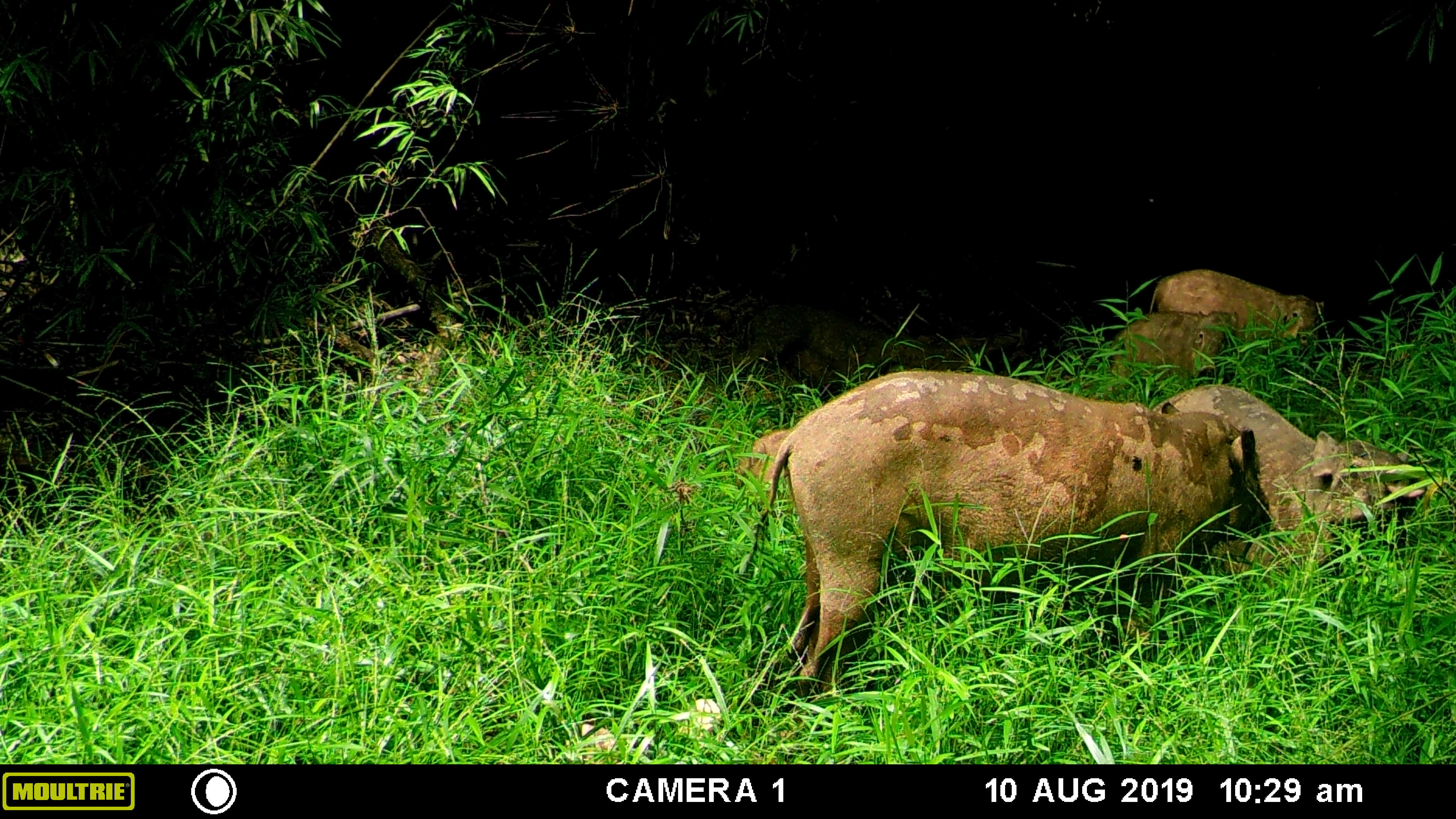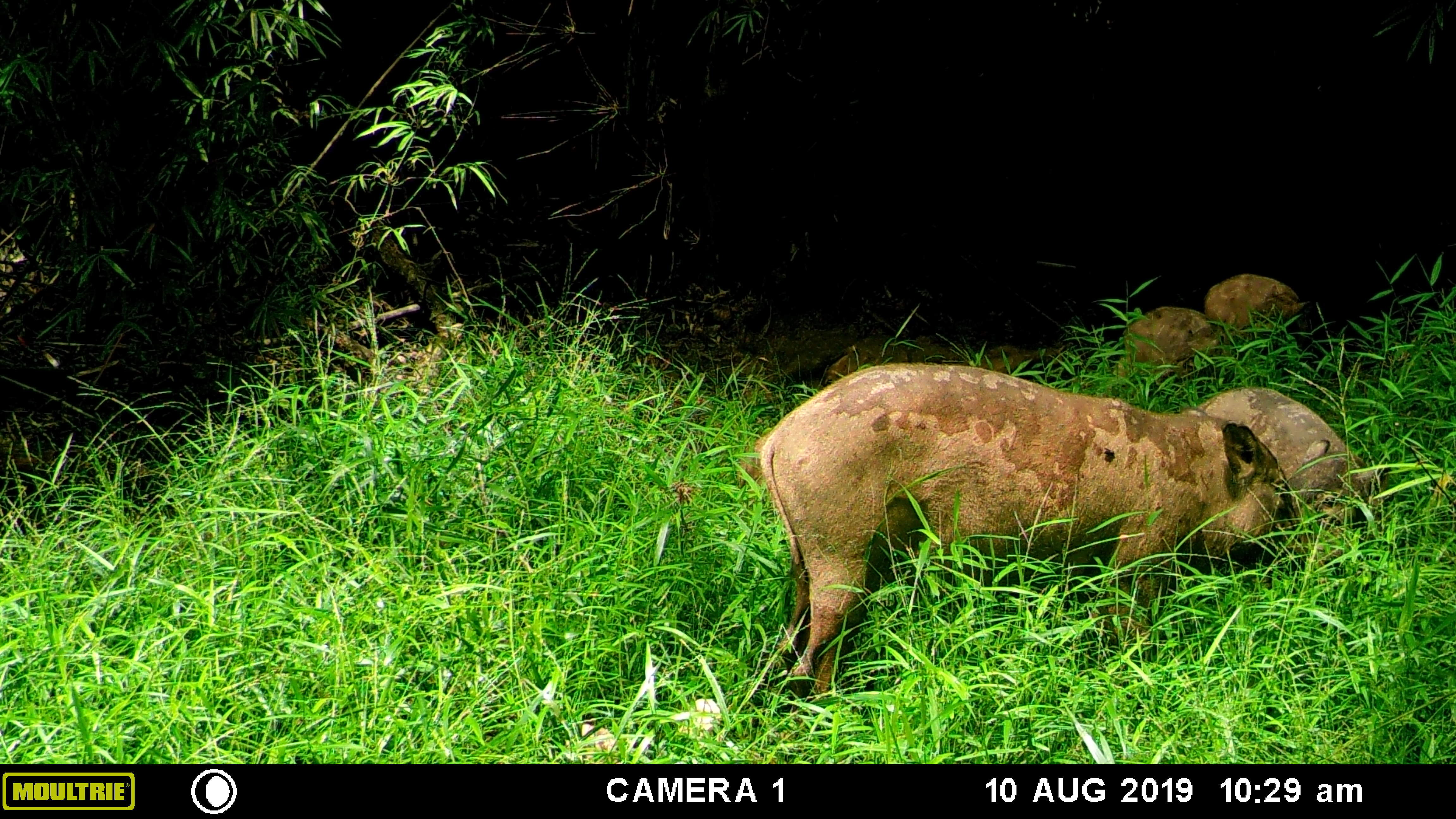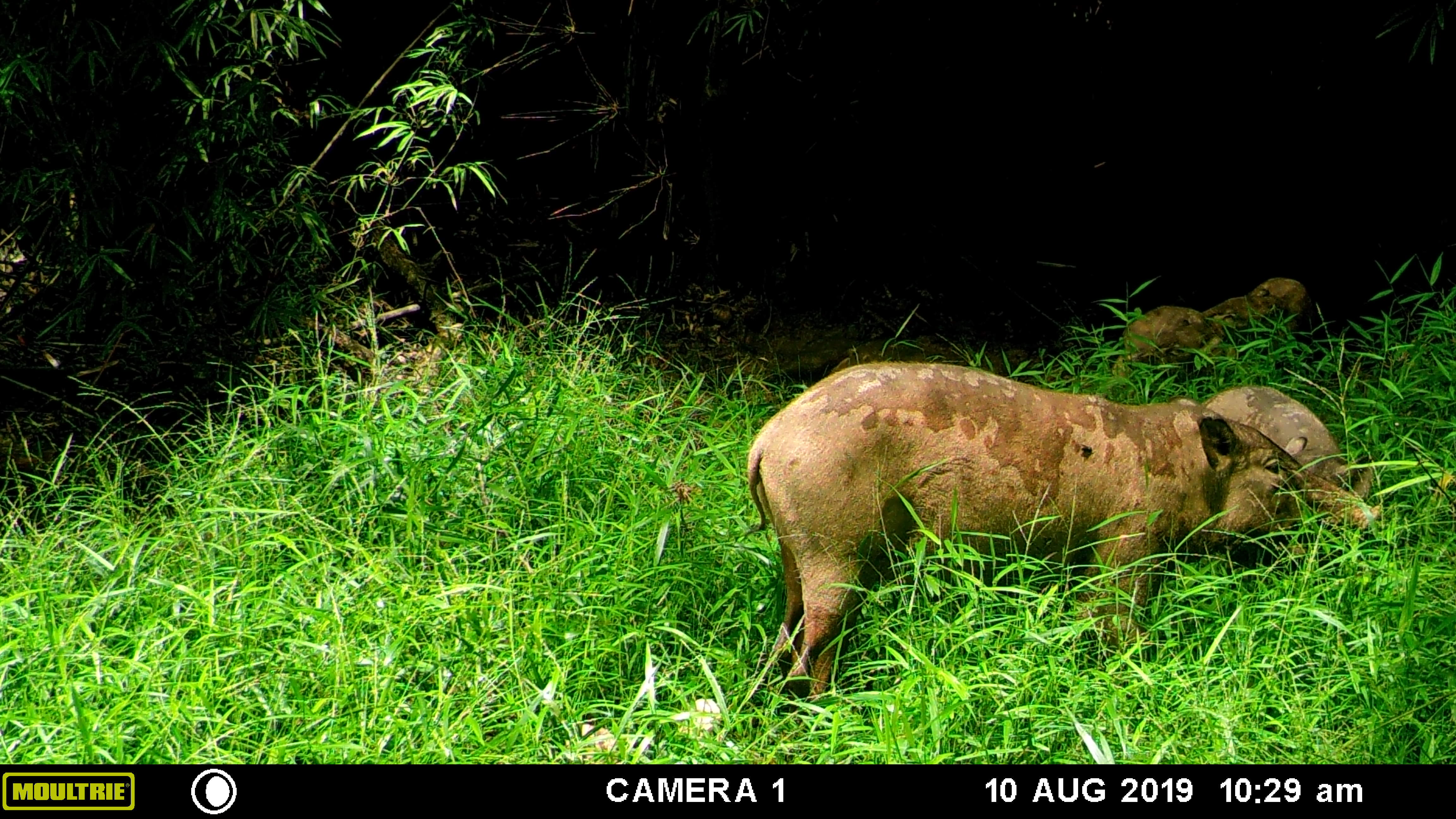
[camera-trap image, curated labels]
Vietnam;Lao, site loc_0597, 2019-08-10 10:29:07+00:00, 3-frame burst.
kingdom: Animalia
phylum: Chordata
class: Mammalia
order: Artiodactyla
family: Suidae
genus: Sus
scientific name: Sus scrofa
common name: eurasian wild pig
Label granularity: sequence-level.